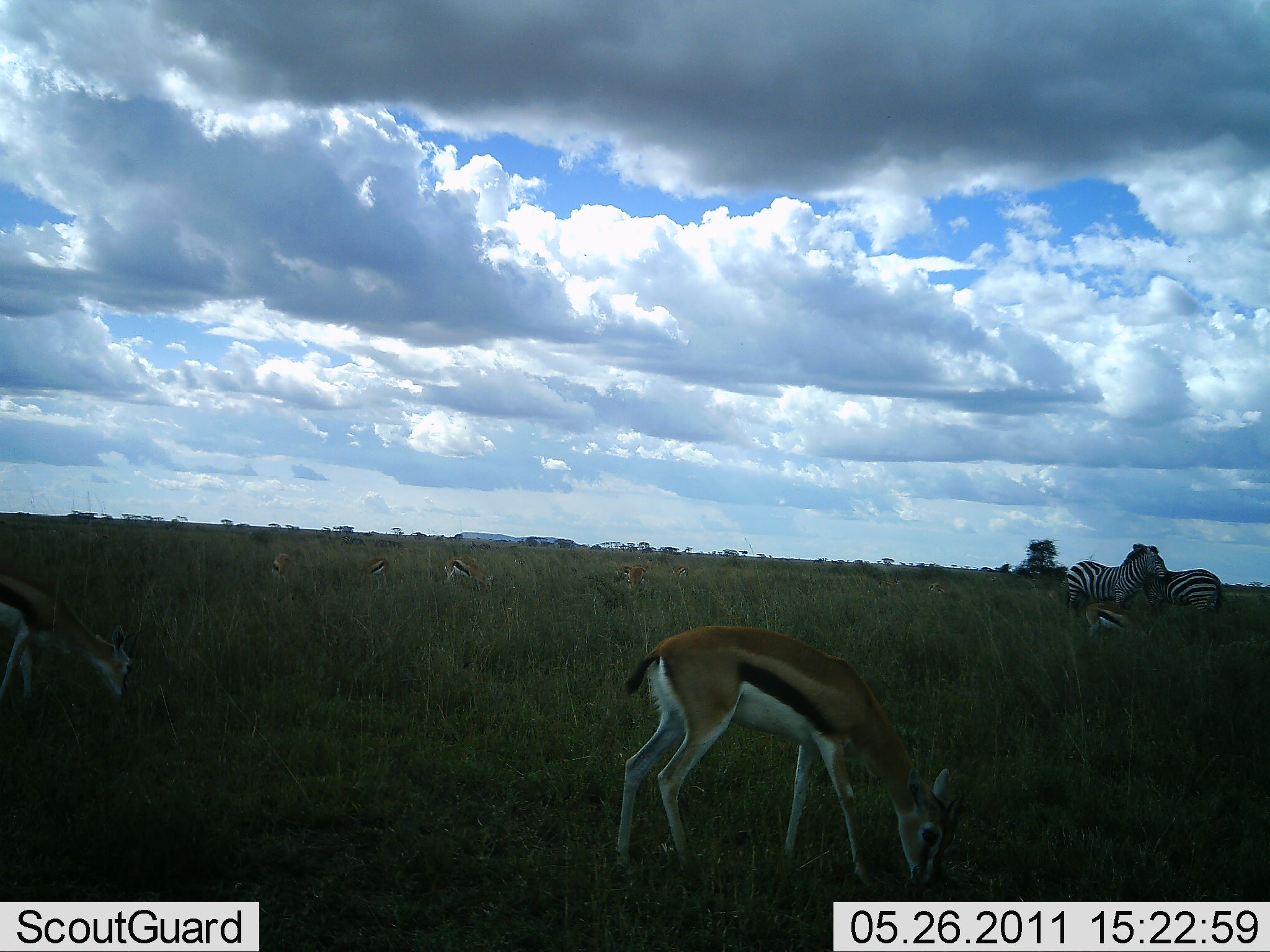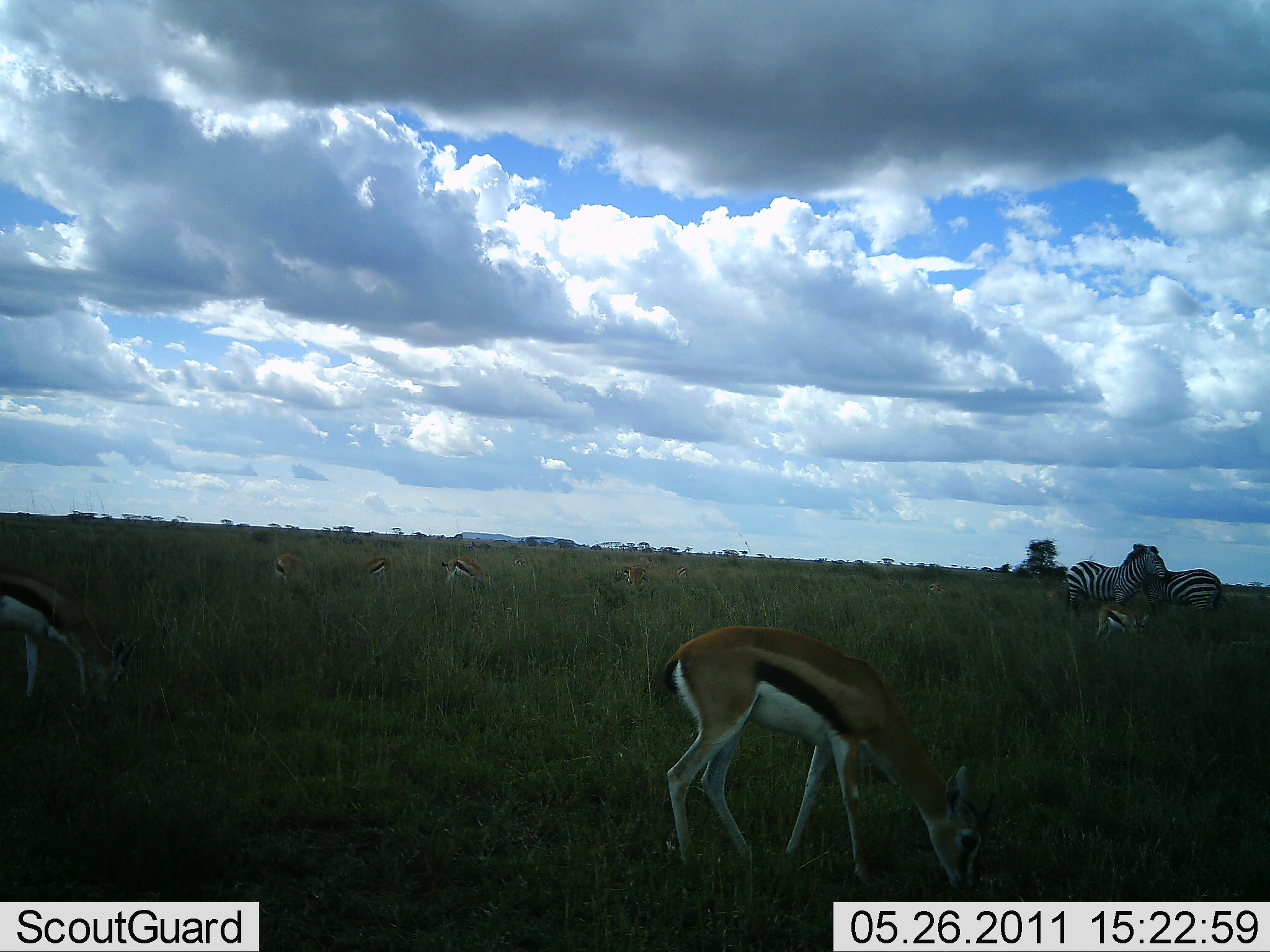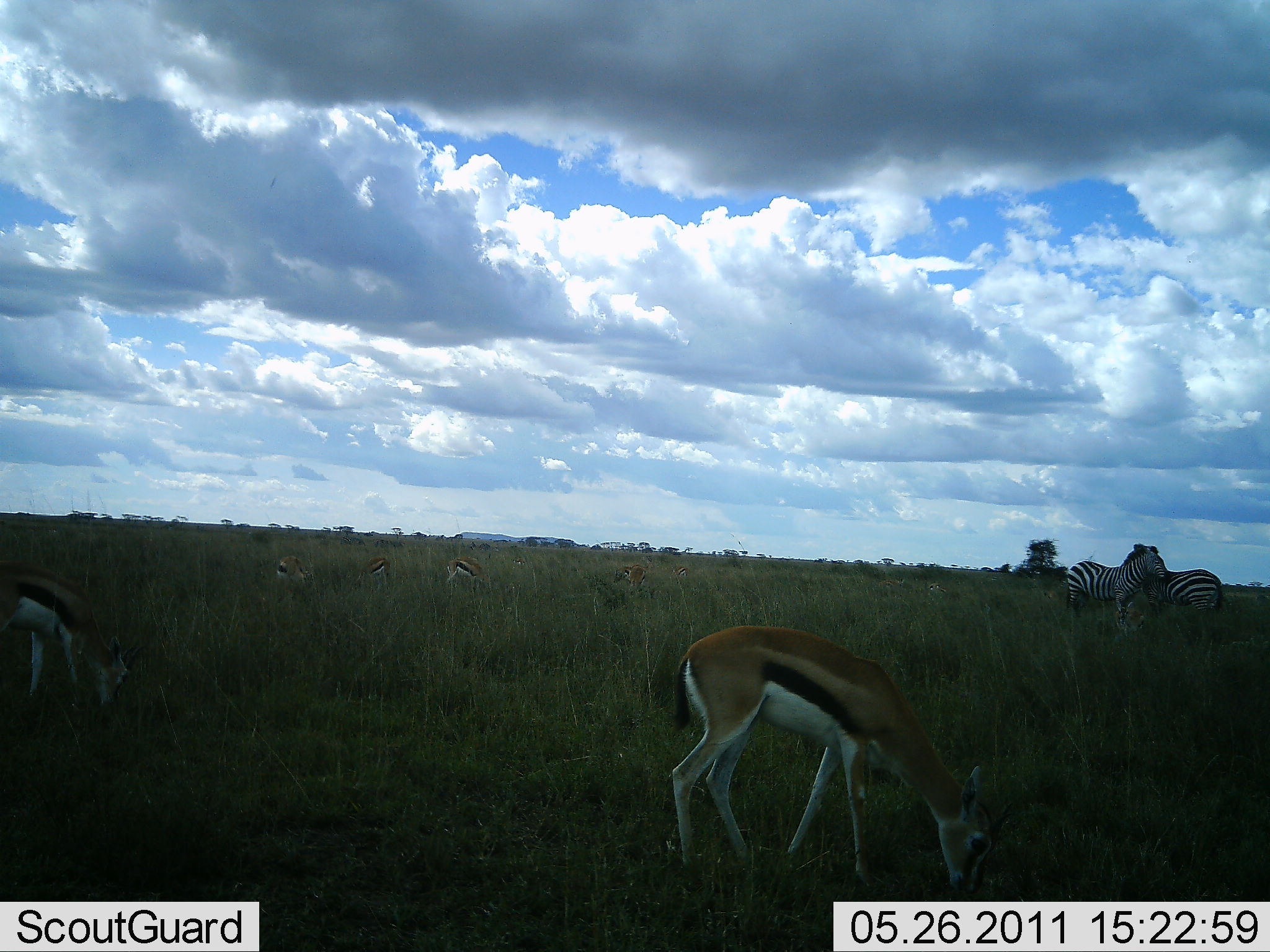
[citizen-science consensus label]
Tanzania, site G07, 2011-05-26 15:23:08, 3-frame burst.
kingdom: Animalia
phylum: Chordata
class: Mammalia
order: Artiodactyla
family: Bovidae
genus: Eudorcas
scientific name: Eudorcas thomsonii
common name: thomson's gazelle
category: gazellethomsons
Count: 6.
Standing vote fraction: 18%.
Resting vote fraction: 0%.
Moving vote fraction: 12%.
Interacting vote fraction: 0%.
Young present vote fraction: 6%.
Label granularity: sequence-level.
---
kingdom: Animalia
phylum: Chordata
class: Mammalia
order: Perissodactyla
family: Equidae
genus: Equus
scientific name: Equus quagga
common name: plains zebra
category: zebra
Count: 2.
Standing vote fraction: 71%.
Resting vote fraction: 0%.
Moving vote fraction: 7%.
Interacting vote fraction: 50%.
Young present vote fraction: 0%.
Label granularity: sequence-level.